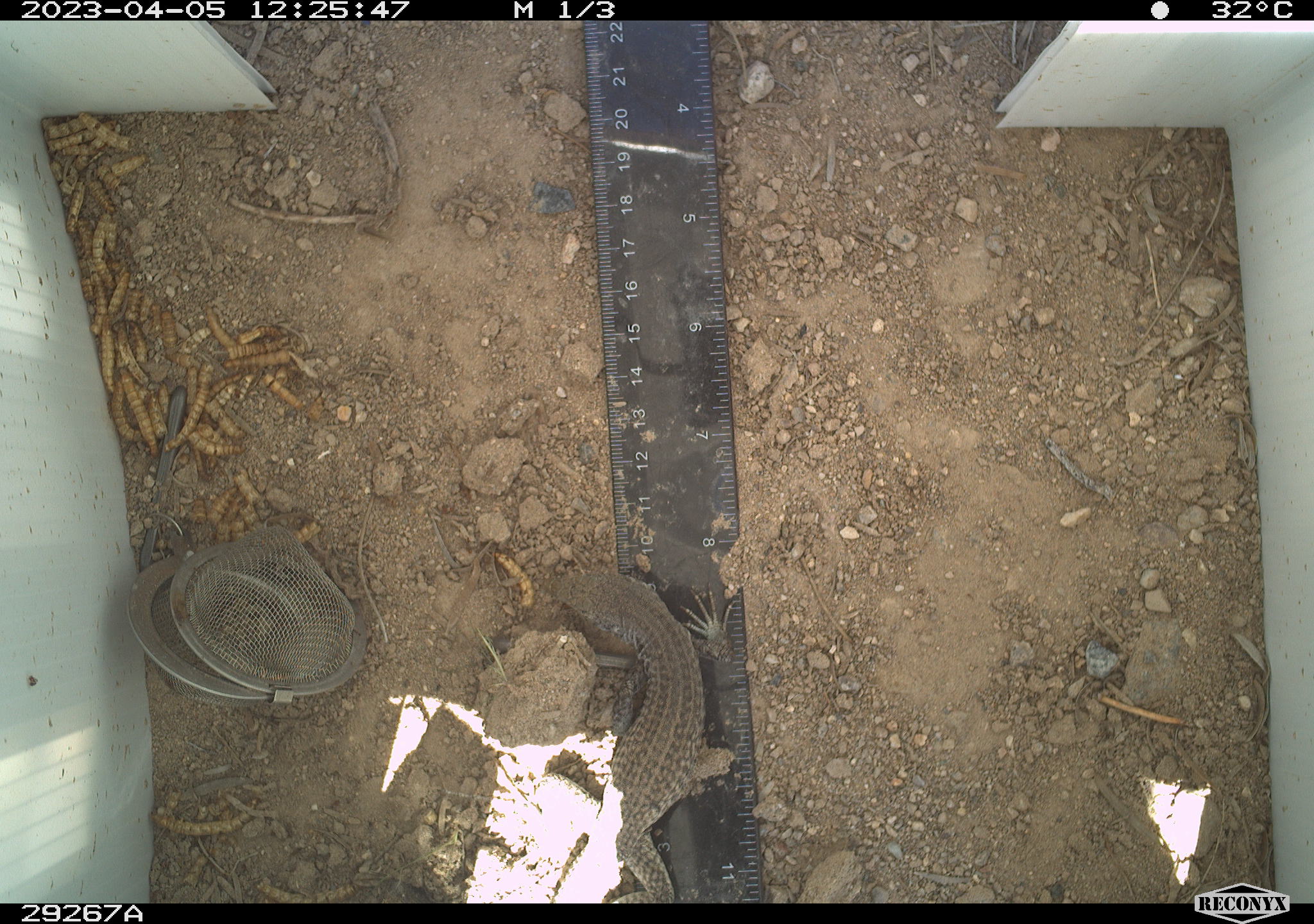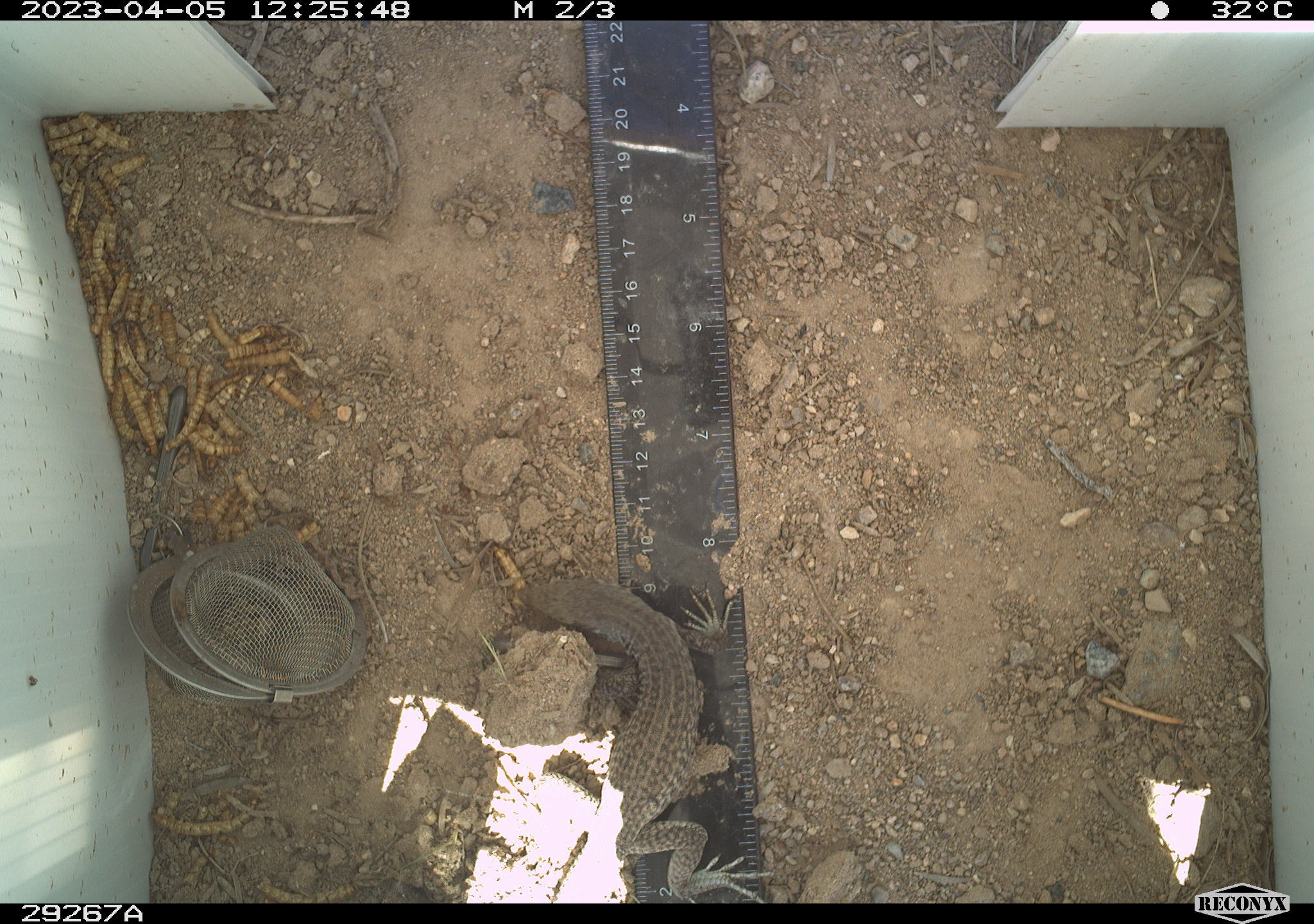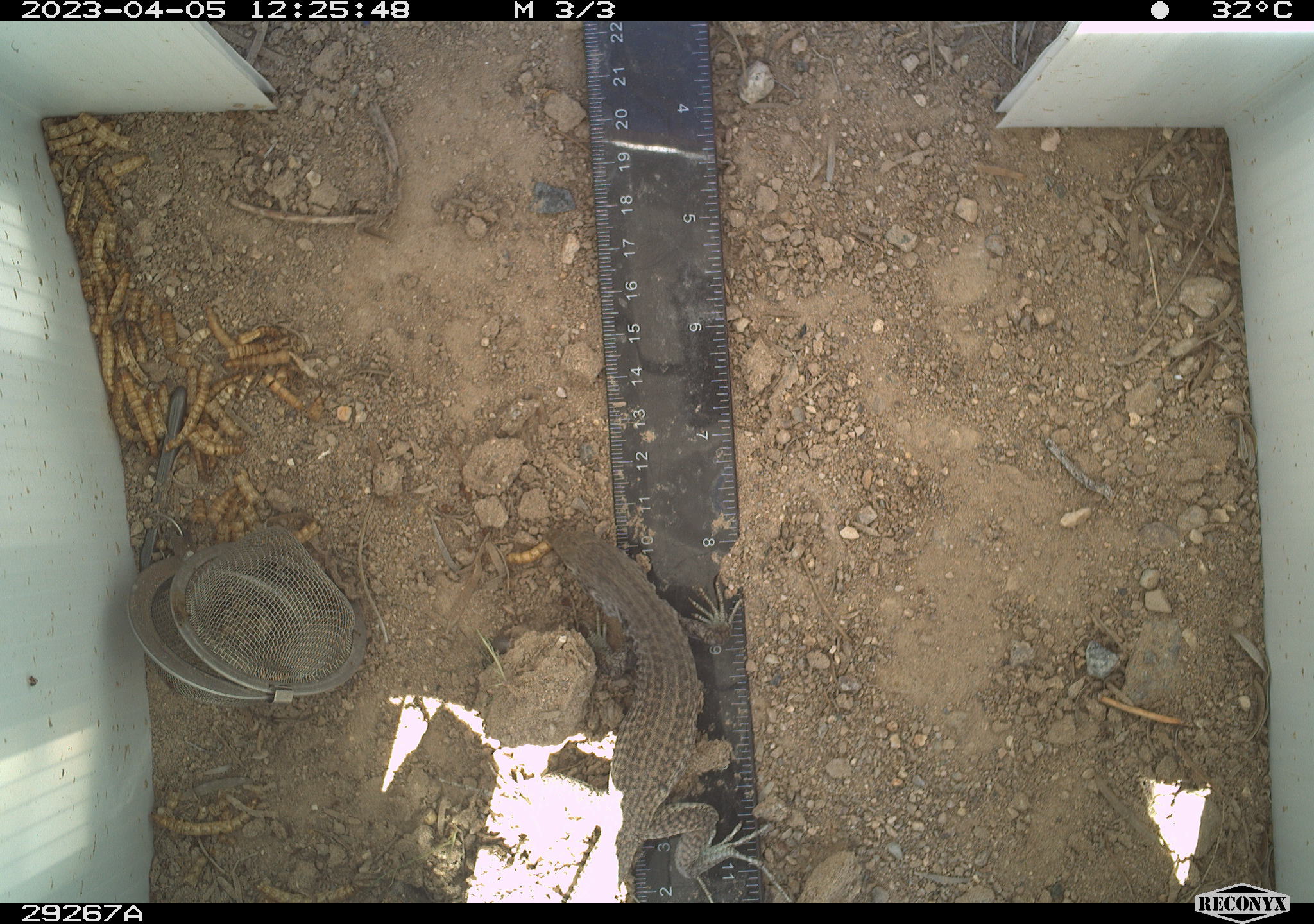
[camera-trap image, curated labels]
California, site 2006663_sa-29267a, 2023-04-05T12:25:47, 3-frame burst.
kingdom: Animalia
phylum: Chordata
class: Reptilia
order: Squamata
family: Teiidae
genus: Aspidoscelis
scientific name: Aspidoscelis tigris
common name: western whiptail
Western whiptail (Aspidoscelis tigris).